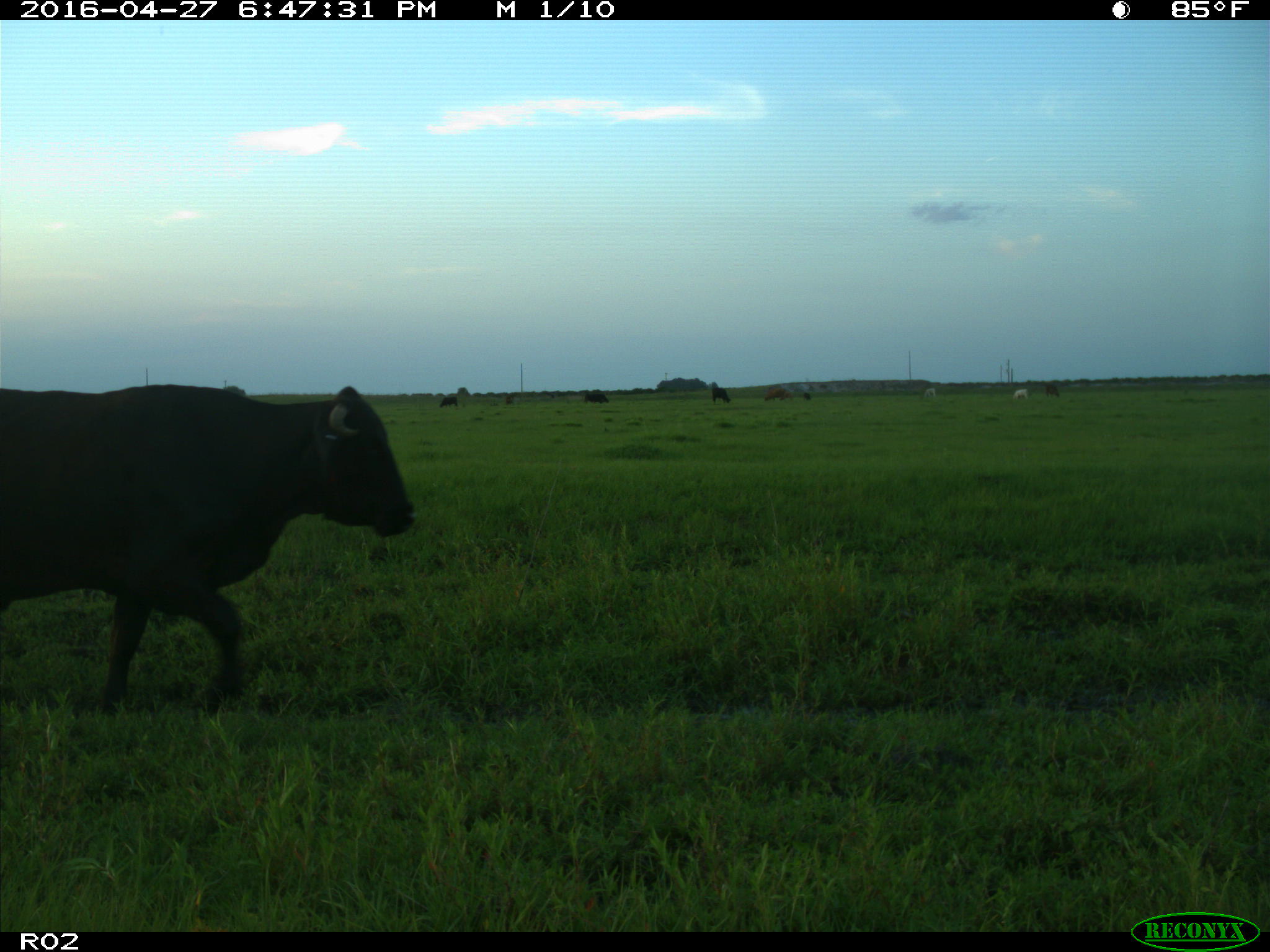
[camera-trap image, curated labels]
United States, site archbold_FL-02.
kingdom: Animalia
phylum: Chordata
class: Mammalia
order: Artiodactyla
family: Bovidae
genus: Bos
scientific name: Bos taurus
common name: domestic cow